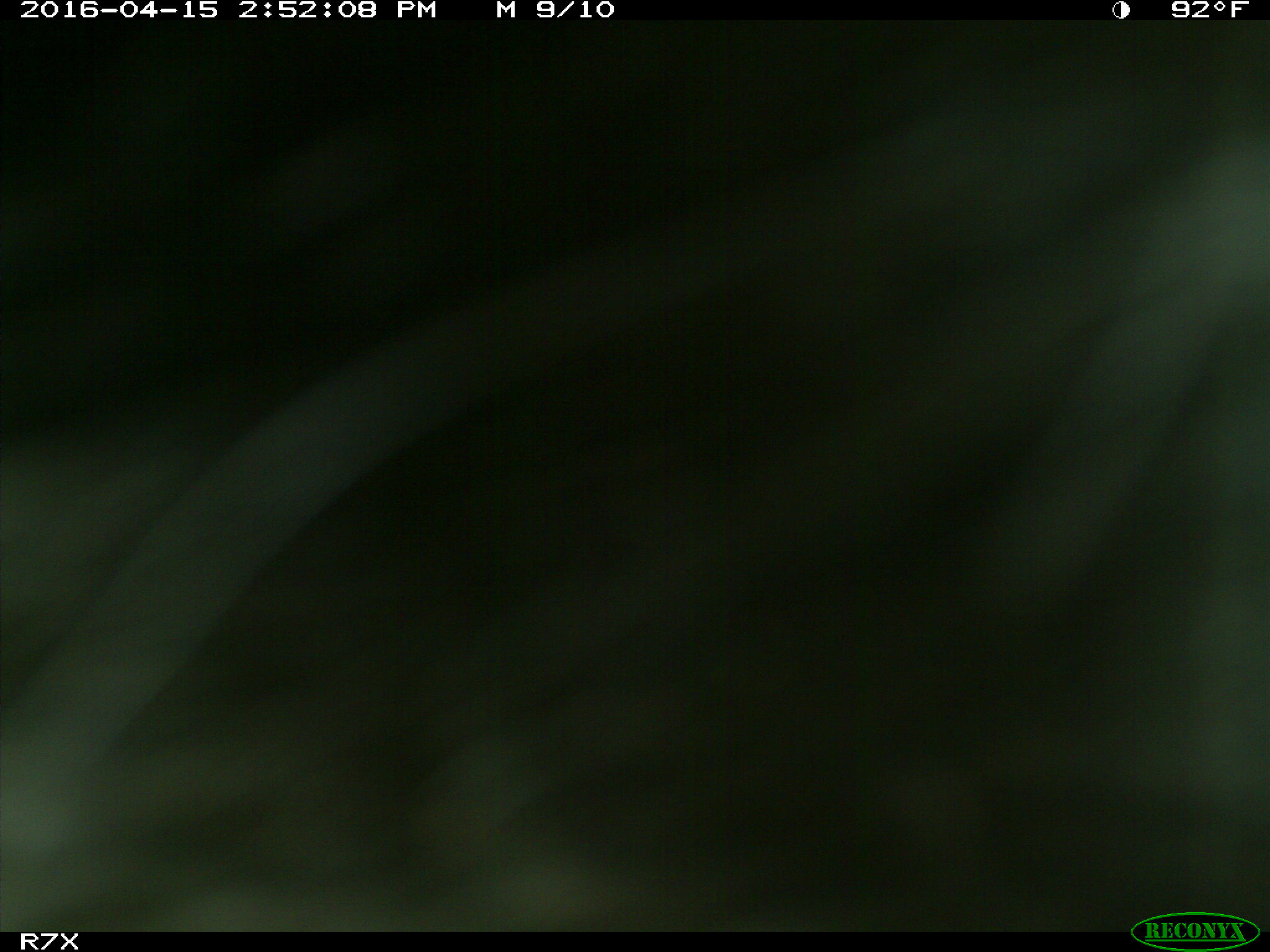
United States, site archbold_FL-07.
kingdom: Animalia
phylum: Chordata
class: Mammalia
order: Artiodactyla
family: Bovidae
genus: Bos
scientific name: Bos taurus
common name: domestic cow